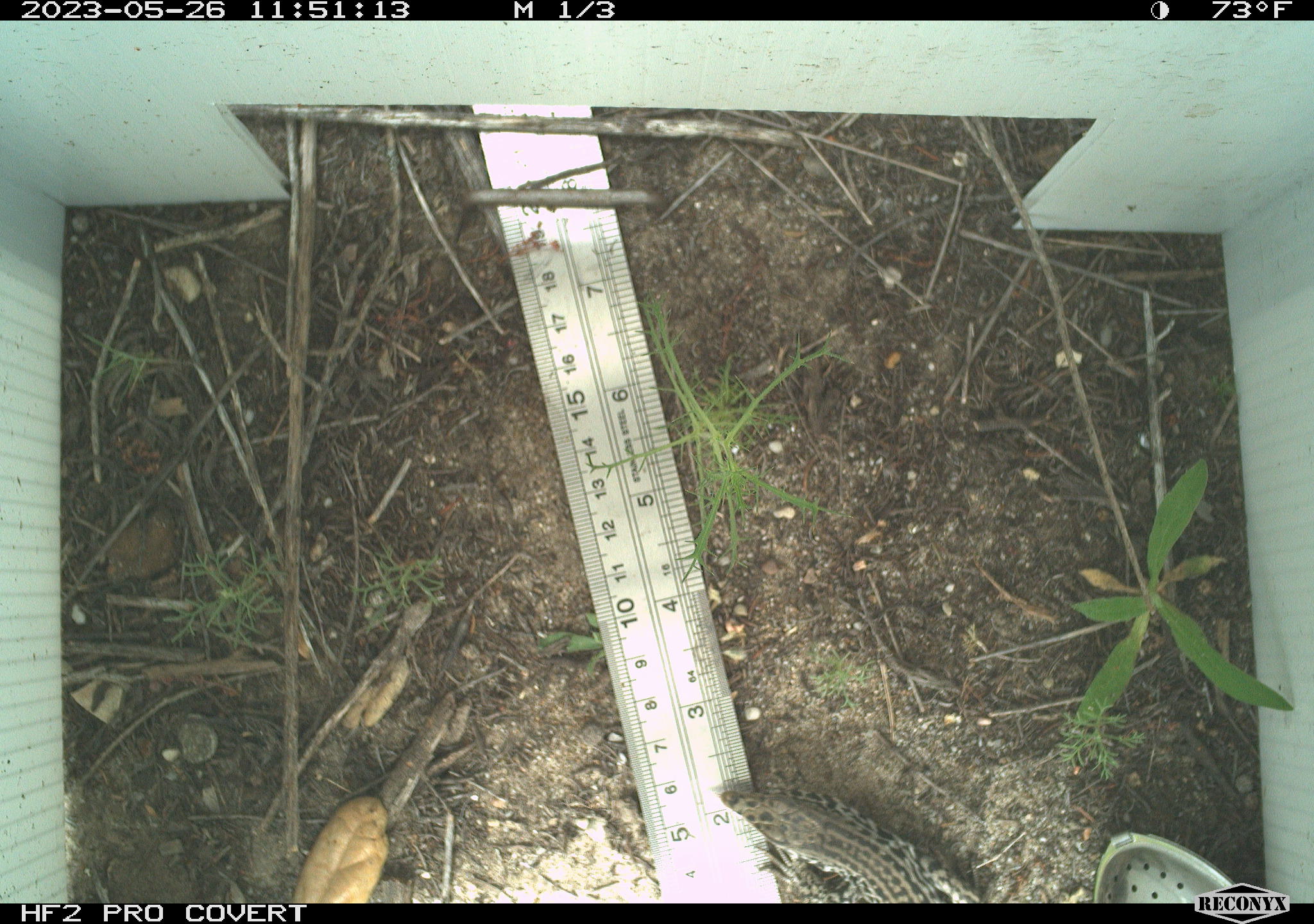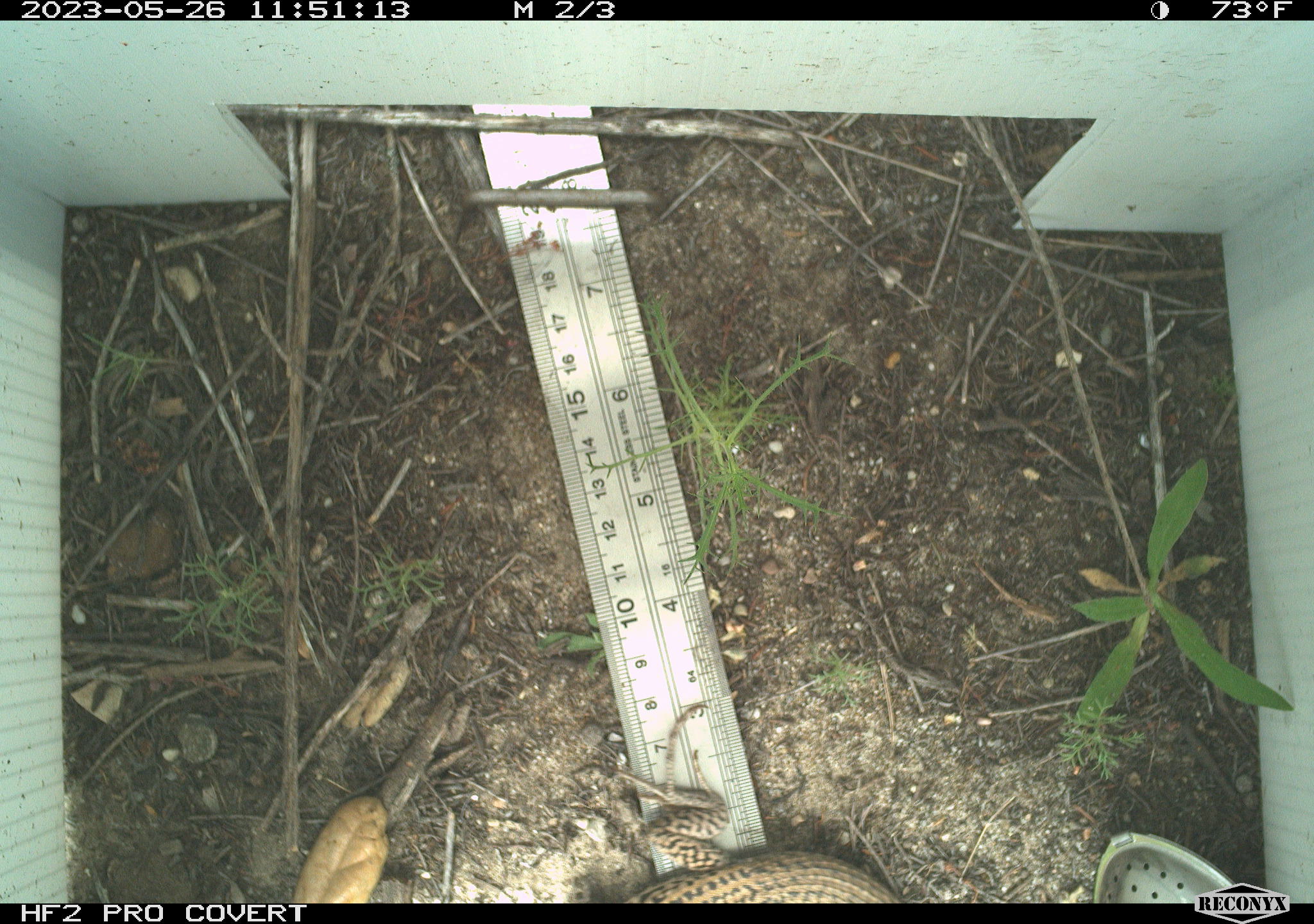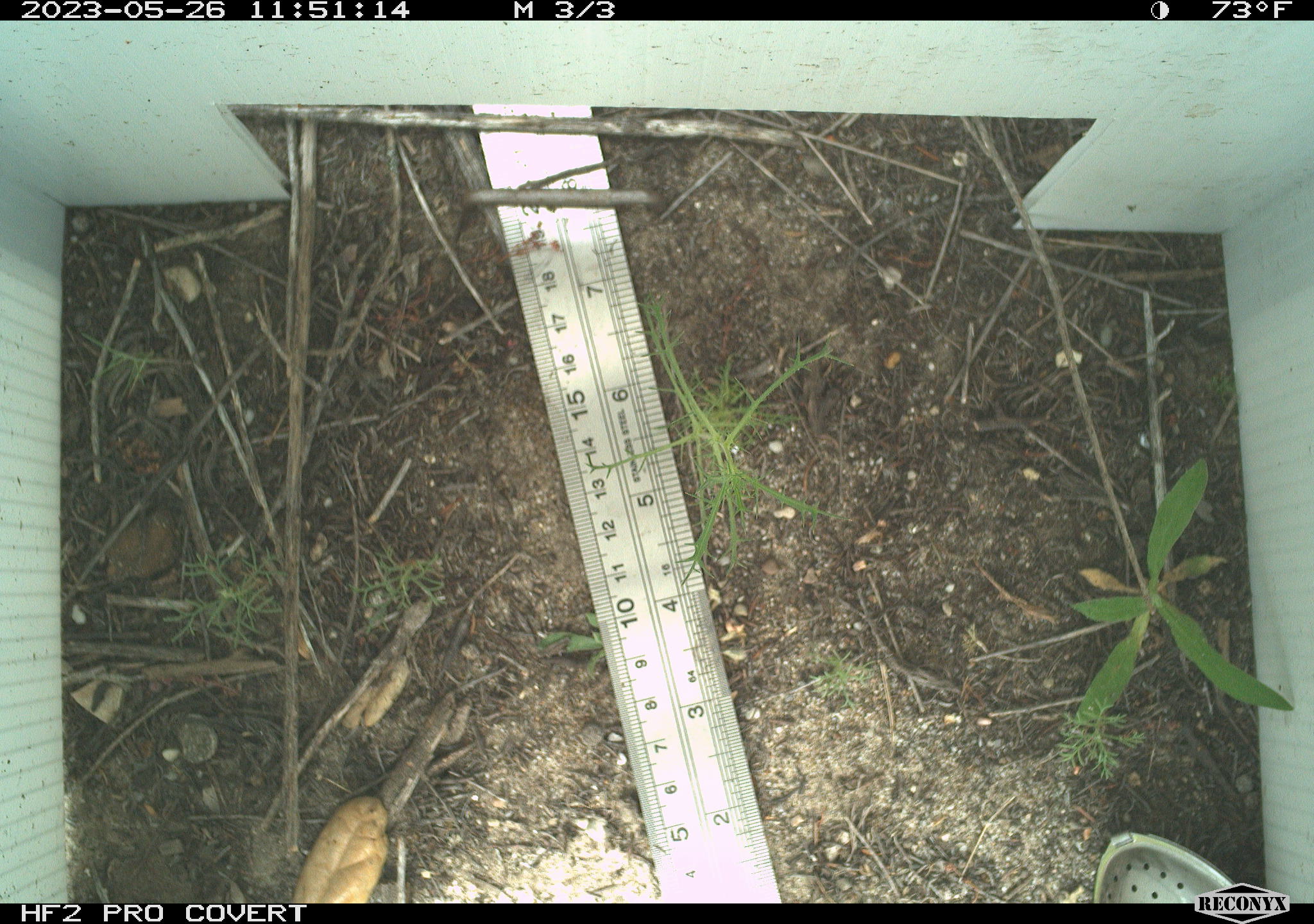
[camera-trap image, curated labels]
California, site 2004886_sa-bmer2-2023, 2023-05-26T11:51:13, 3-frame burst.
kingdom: Animalia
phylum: Chordata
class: Reptilia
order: Squamata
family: Teiidae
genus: Aspidoscelis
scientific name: Aspidoscelis tigris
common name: western whiptail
Western whiptail (Aspidoscelis tigris).